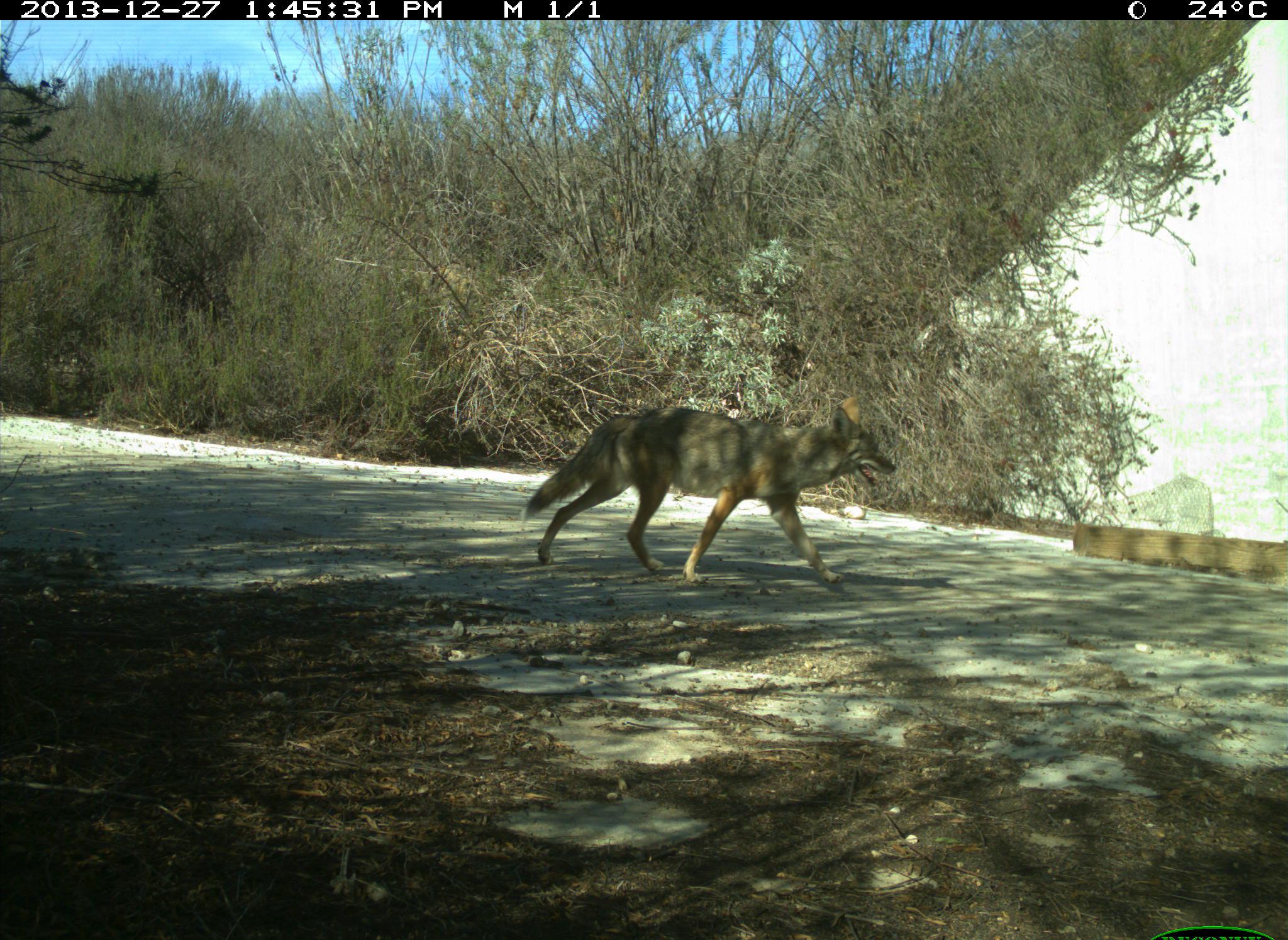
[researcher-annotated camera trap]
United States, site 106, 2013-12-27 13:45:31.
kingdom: Animalia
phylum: Chordata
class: Mammalia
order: Carnivora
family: Canidae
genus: Canis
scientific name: Canis latrans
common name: coyote